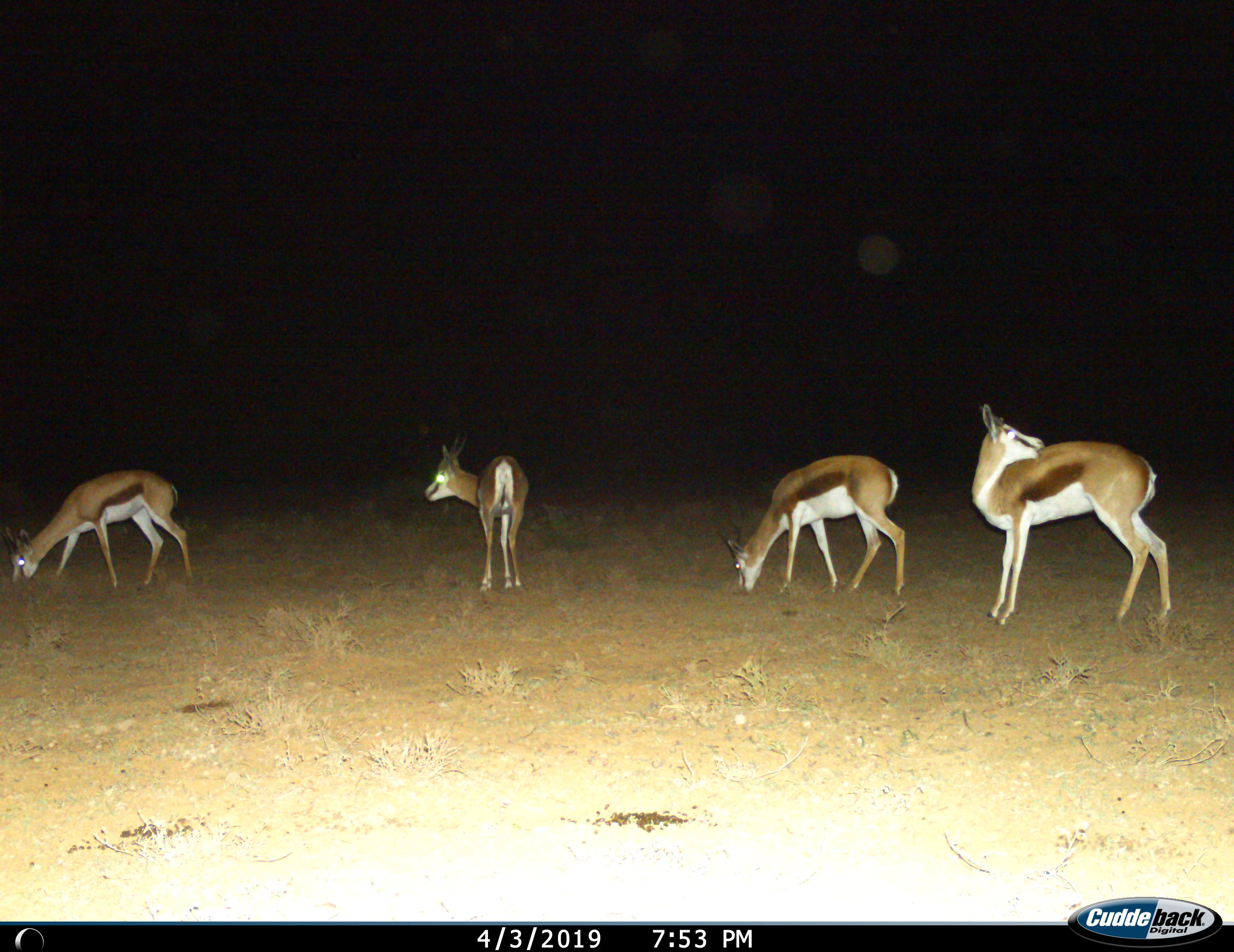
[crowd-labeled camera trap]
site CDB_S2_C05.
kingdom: Animalia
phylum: Chordata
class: Mammalia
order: Artiodactyla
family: Bovidae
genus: Antidorcas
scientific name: Antidorcas marsupialis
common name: springbok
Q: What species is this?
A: Springbok (Antidorcas marsupialis).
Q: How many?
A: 4.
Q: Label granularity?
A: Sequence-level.